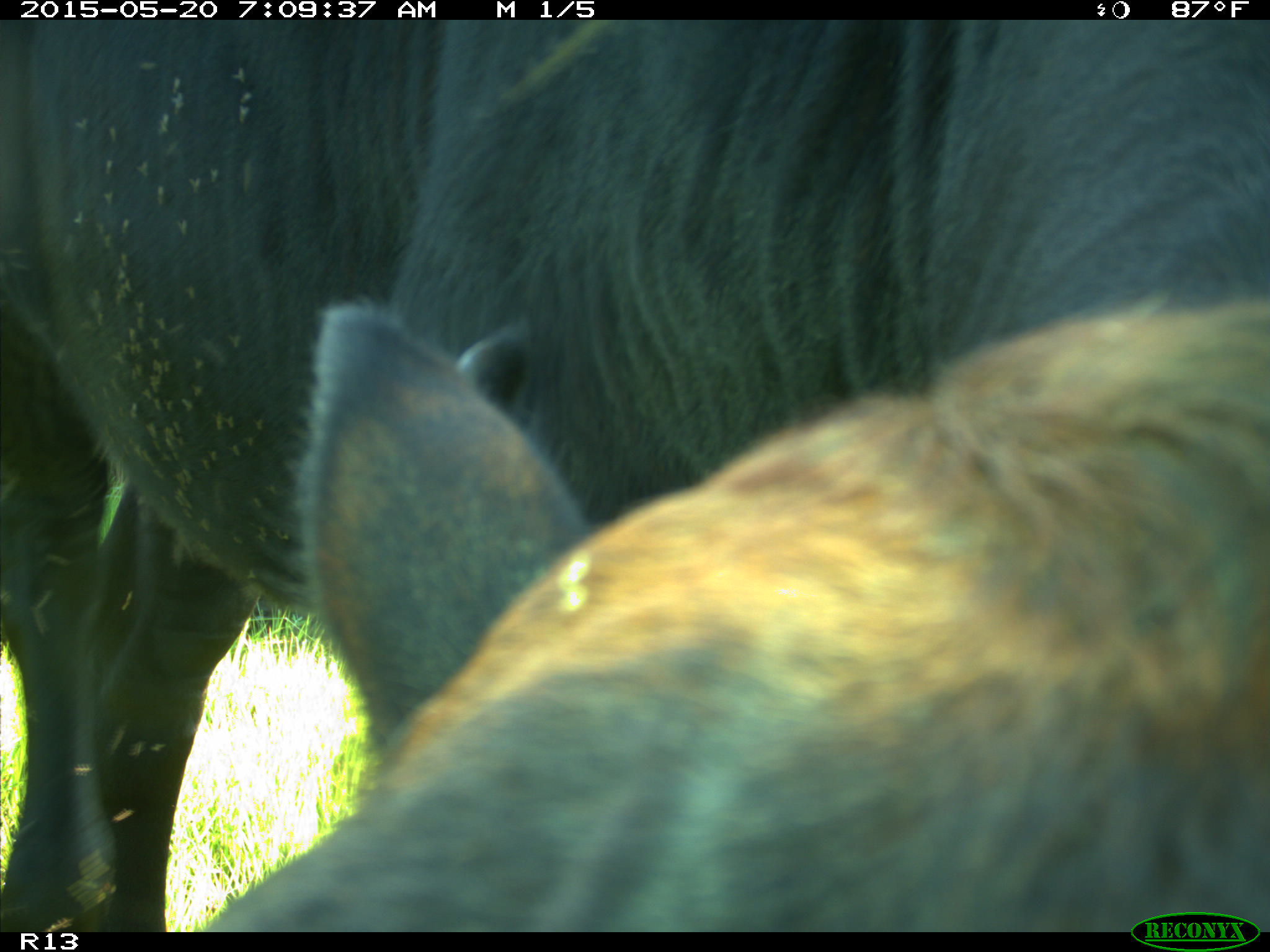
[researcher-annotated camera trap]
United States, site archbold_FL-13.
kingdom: Animalia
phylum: Chordata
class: Mammalia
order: Artiodactyla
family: Bovidae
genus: Bos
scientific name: Bos taurus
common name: domestic cow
Bos taurus (domestic cow).